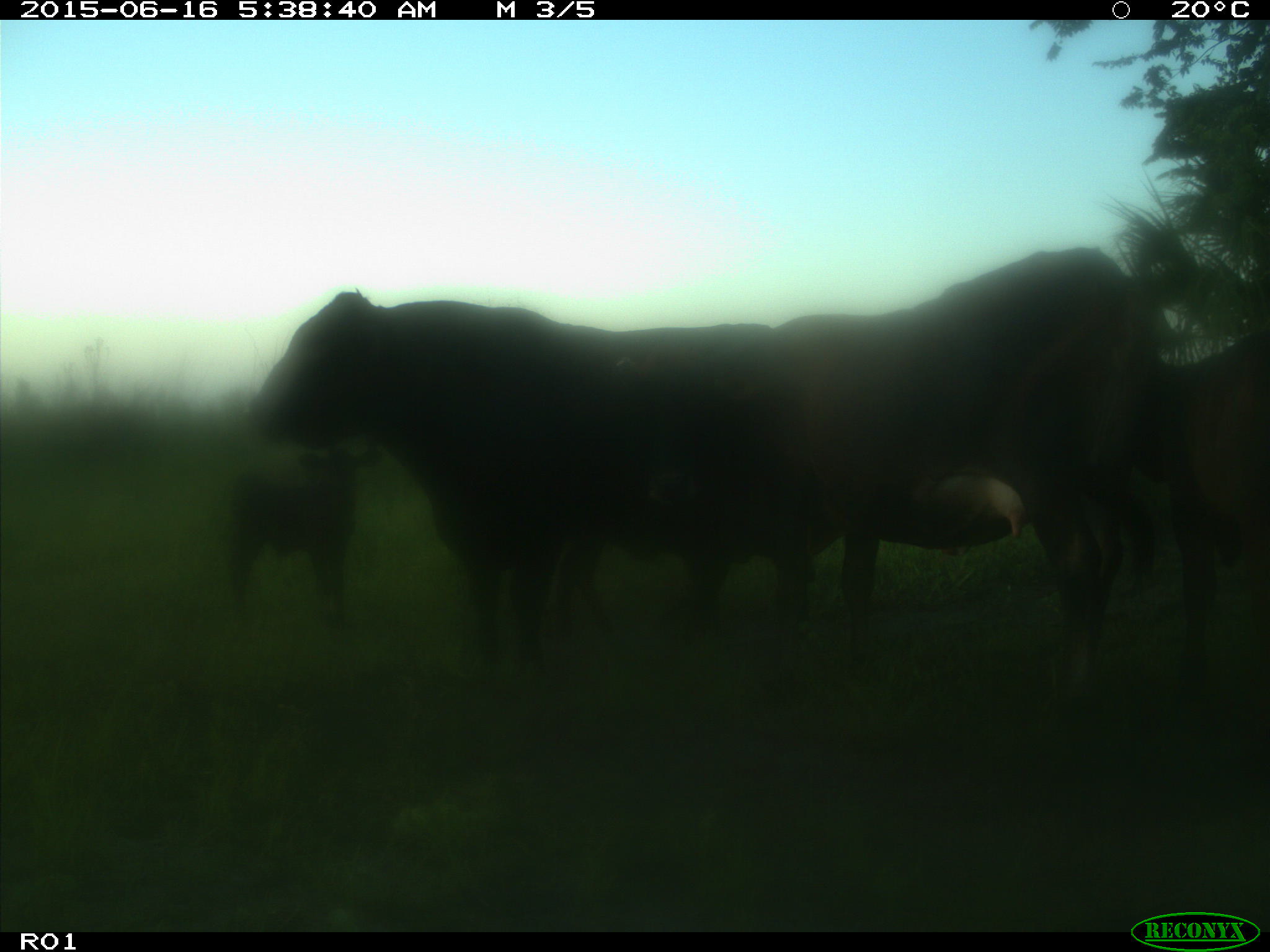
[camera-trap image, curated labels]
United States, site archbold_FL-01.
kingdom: Animalia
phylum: Chordata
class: Mammalia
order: Artiodactyla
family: Bovidae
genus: Bos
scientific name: Bos taurus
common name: domestic cow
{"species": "Bos taurus (domestic cow)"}